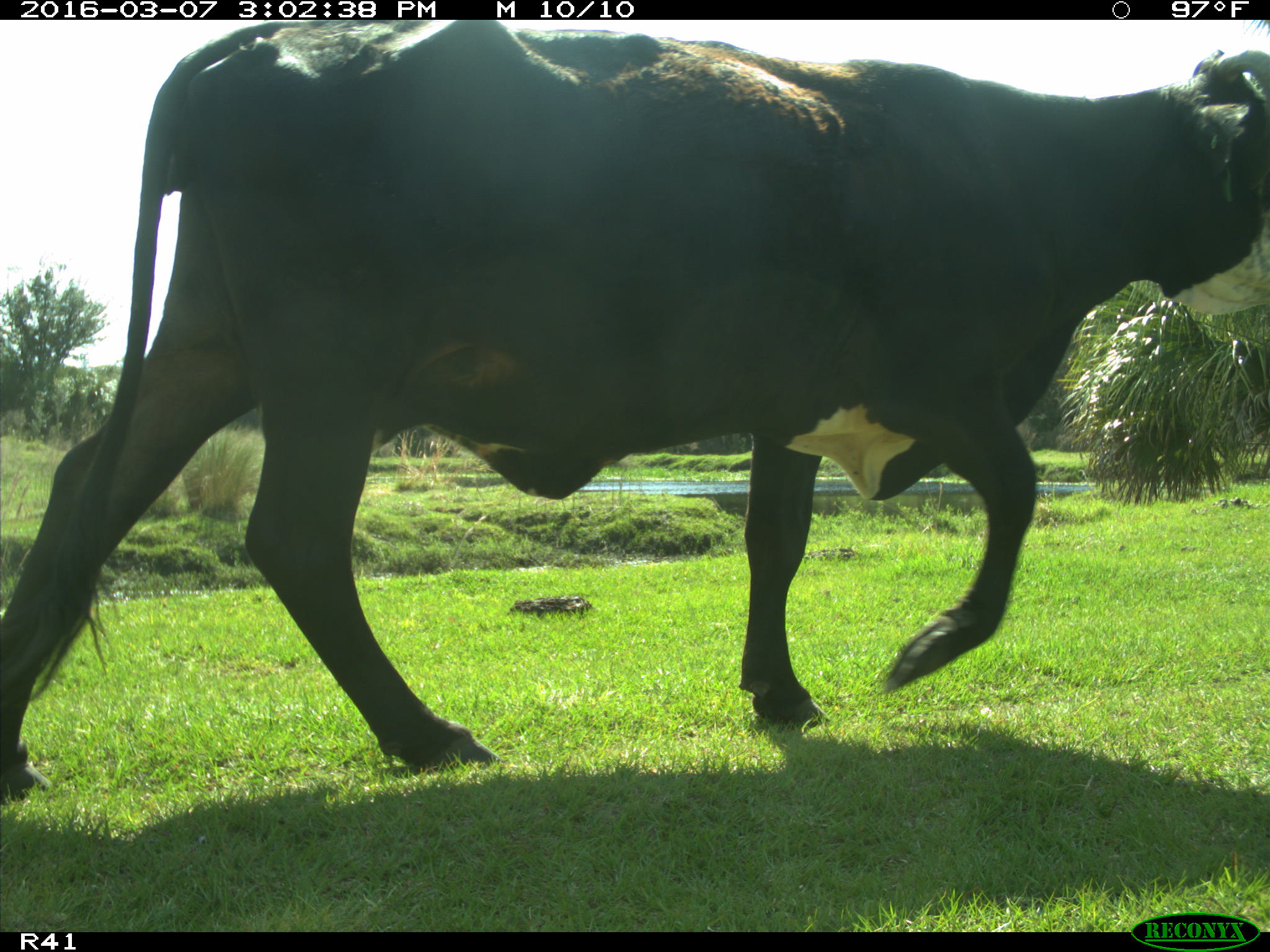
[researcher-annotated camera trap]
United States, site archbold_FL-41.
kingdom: Animalia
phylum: Chordata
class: Mammalia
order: Artiodactyla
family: Bovidae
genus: Bos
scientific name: Bos taurus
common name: domestic cow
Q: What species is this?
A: Bos taurus (domestic cow).